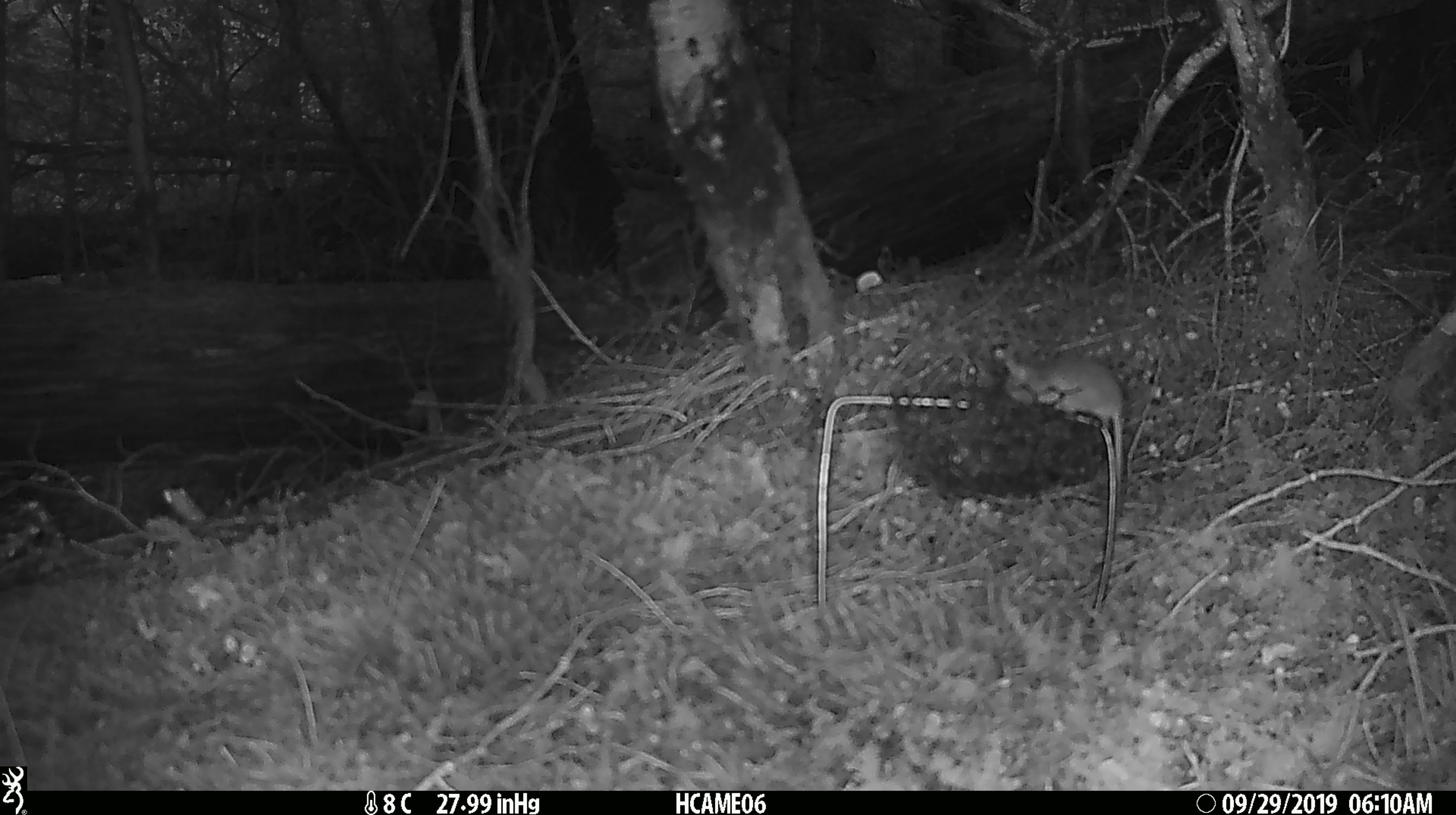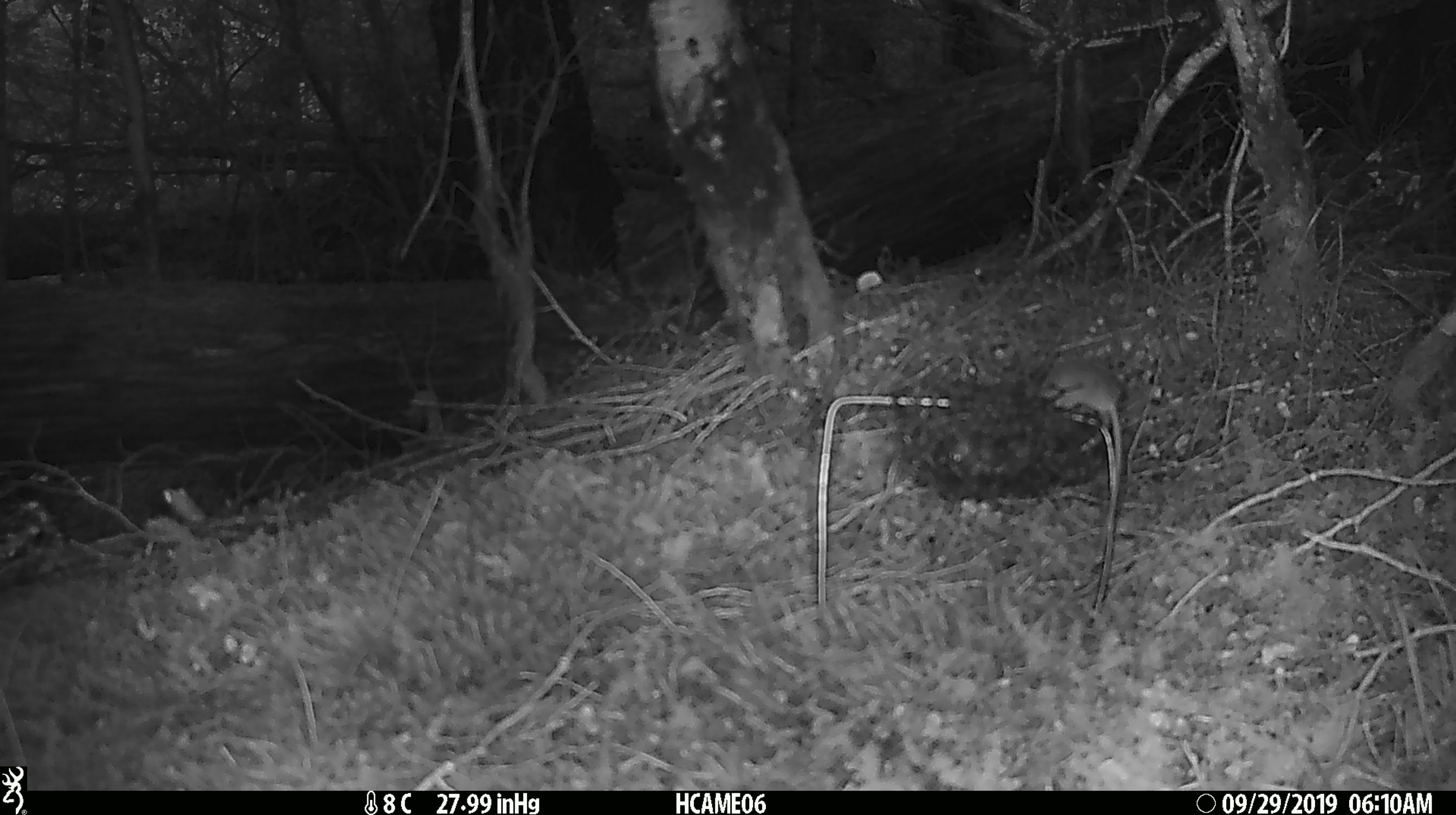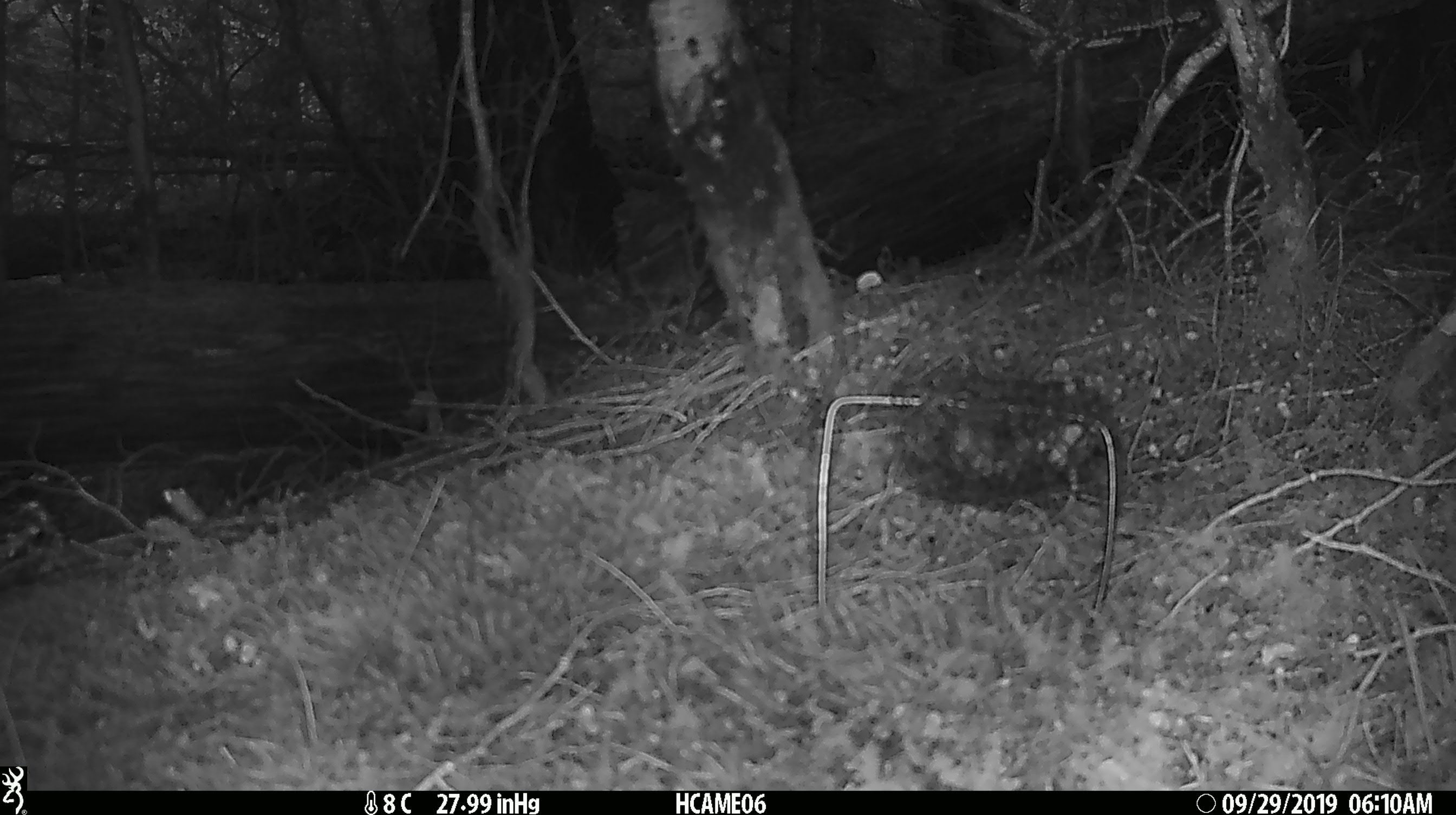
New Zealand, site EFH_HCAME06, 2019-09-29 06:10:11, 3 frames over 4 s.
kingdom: Animalia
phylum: Chordata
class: Mammalia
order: Rodentia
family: Muridae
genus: Mus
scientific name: Mus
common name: mouse